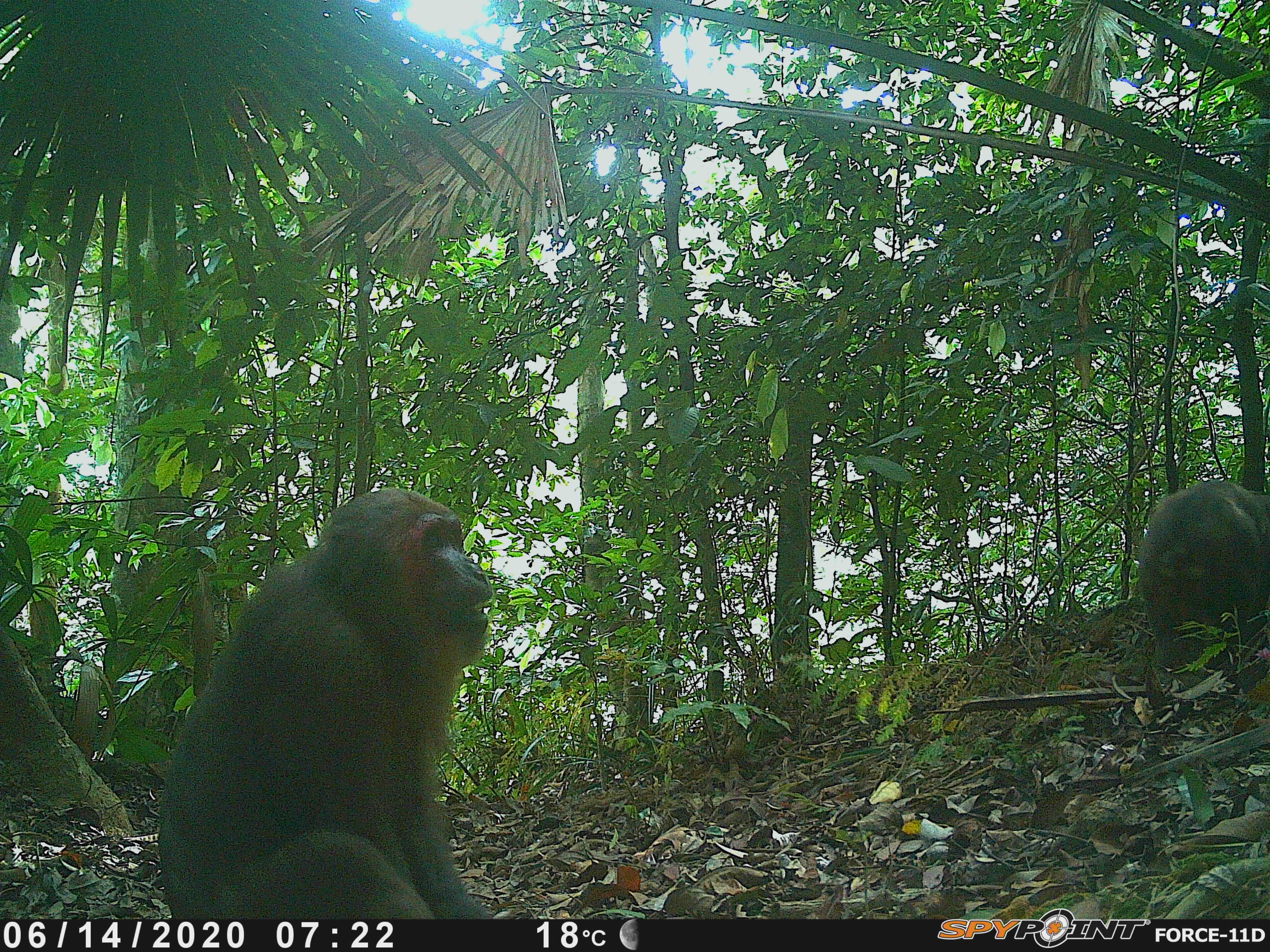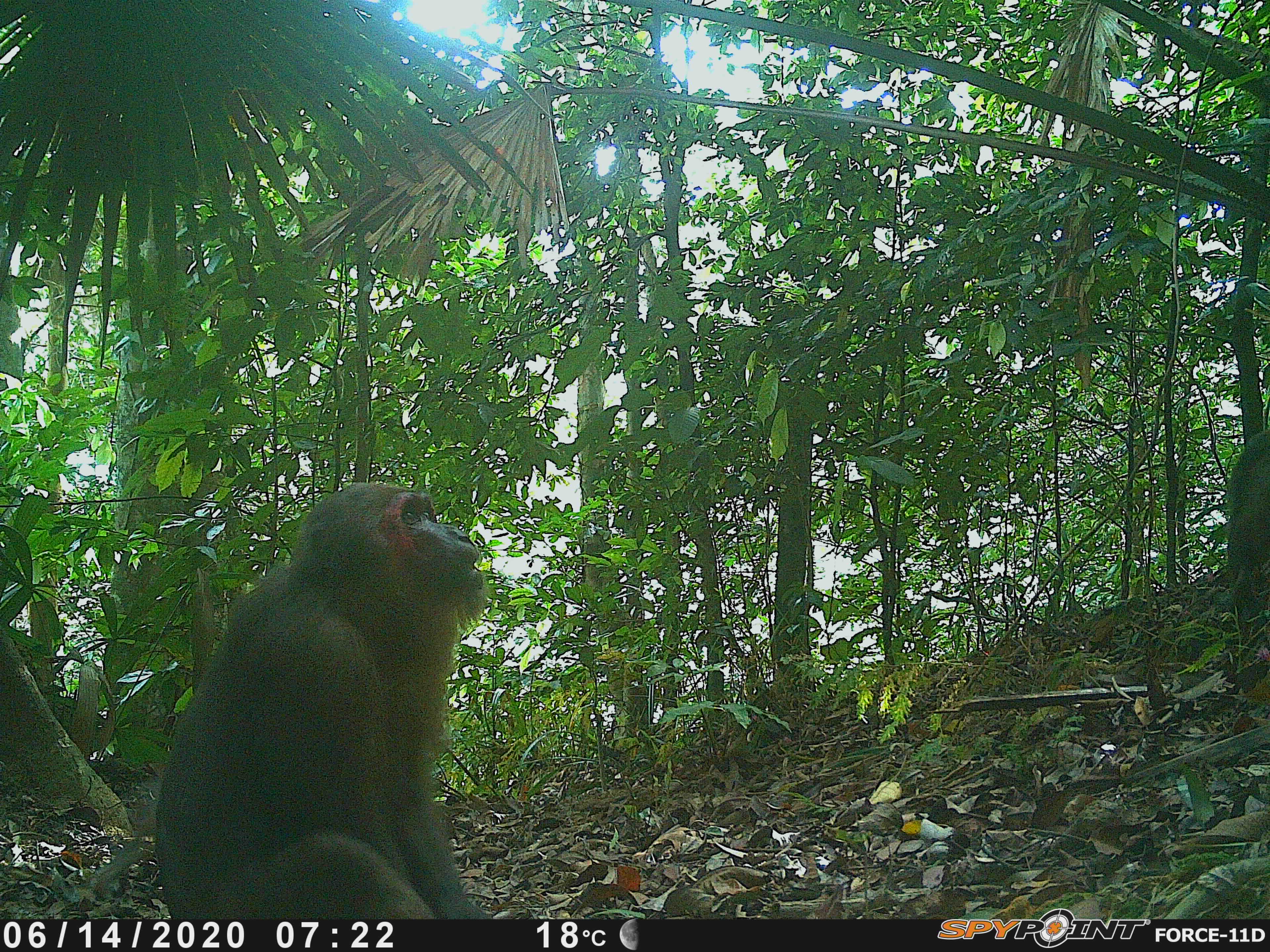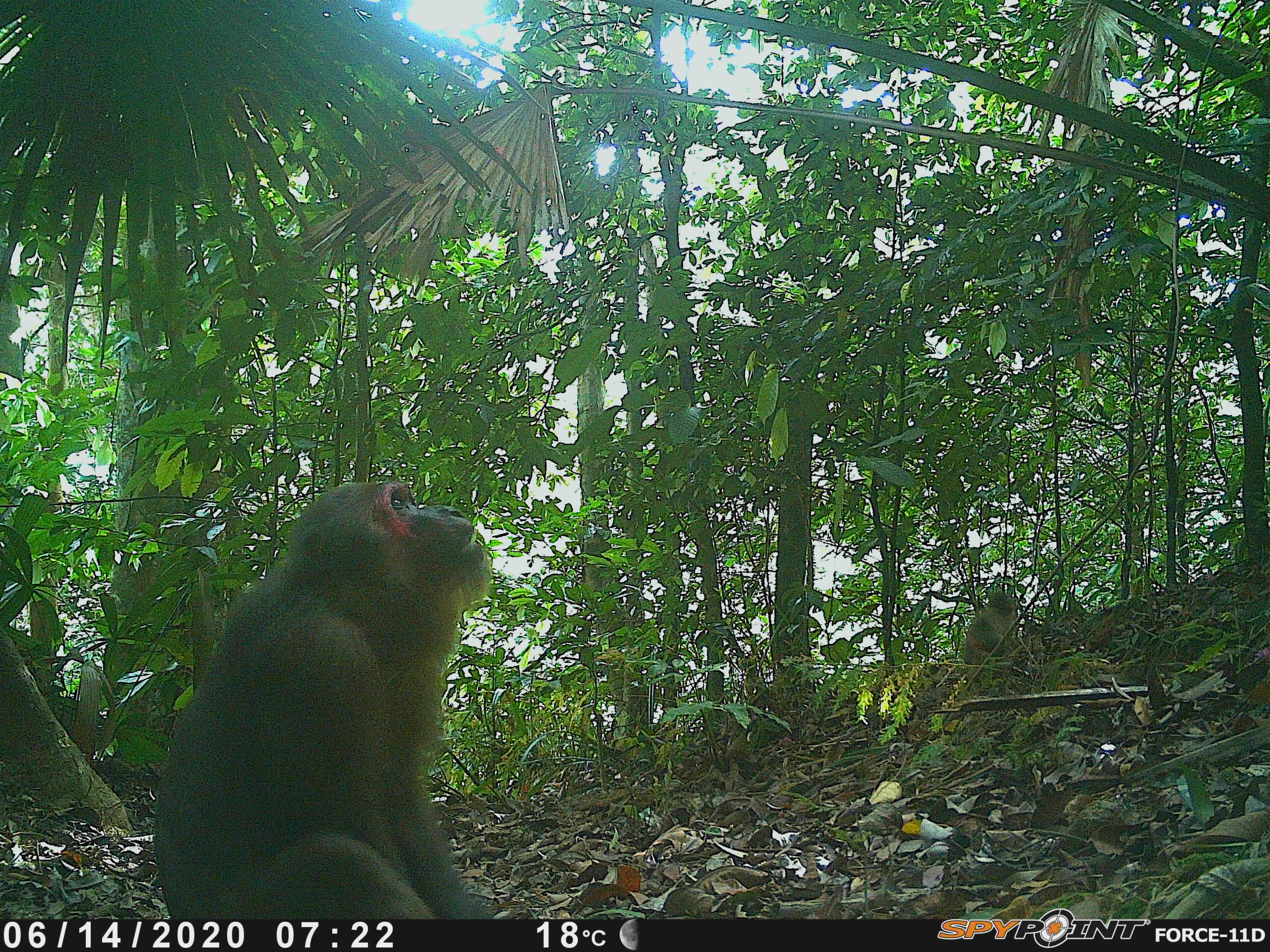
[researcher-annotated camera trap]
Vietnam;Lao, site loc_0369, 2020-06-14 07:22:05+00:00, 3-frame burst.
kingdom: Animalia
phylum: Chordata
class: Mammalia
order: Primates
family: Cercopithecidae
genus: Macaca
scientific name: Macaca arctoides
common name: stump-tailed macaque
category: stump tailed macaque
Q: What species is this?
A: Stump tailed macaque (stump-tailed macaque) (Macaca arctoides).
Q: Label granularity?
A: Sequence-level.